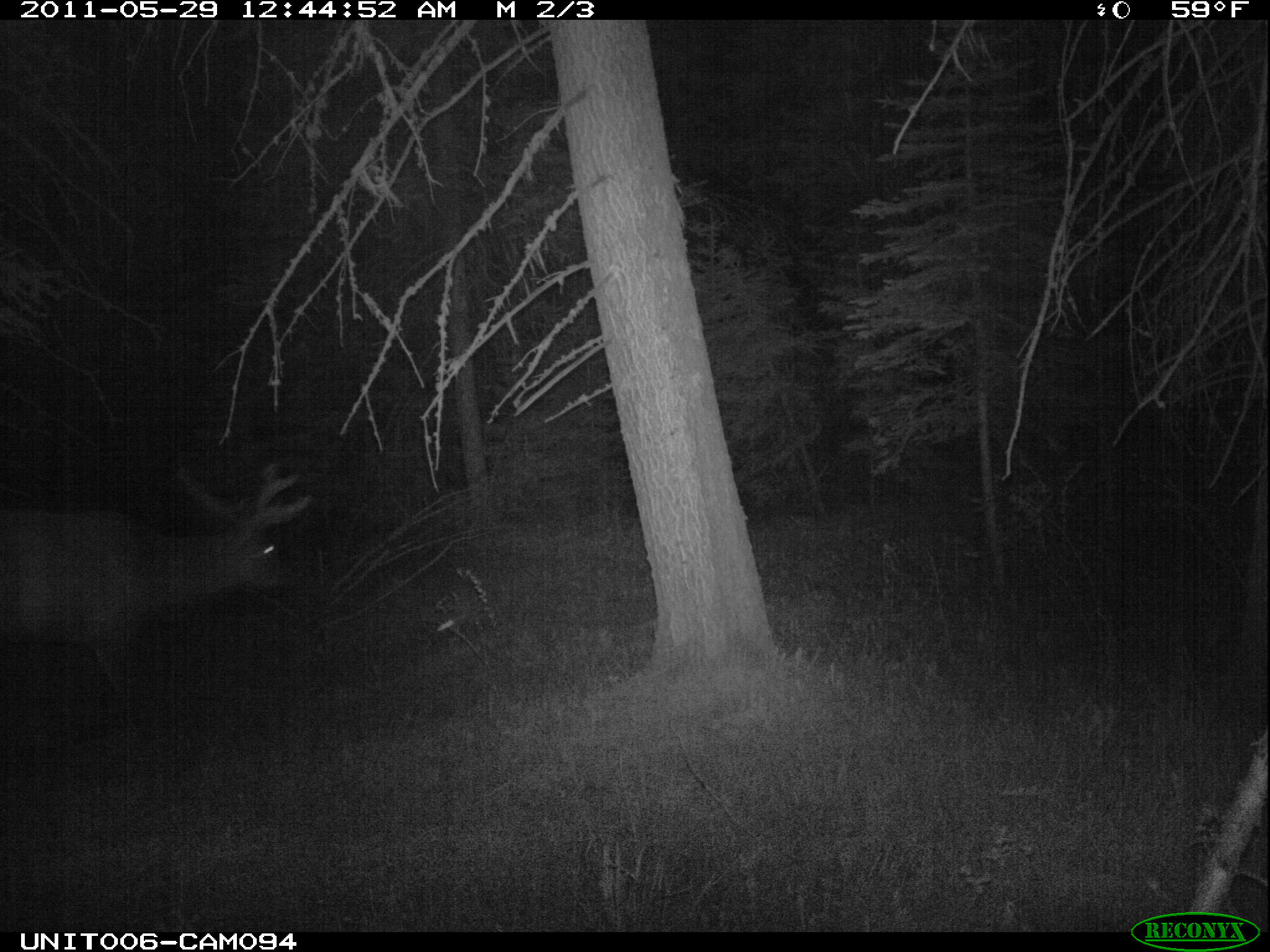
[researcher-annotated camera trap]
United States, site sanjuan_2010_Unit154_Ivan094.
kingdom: Animalia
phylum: Chordata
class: Mammalia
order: Artiodactyla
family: Cervidae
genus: Cervus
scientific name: Cervus elaphus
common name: red deer